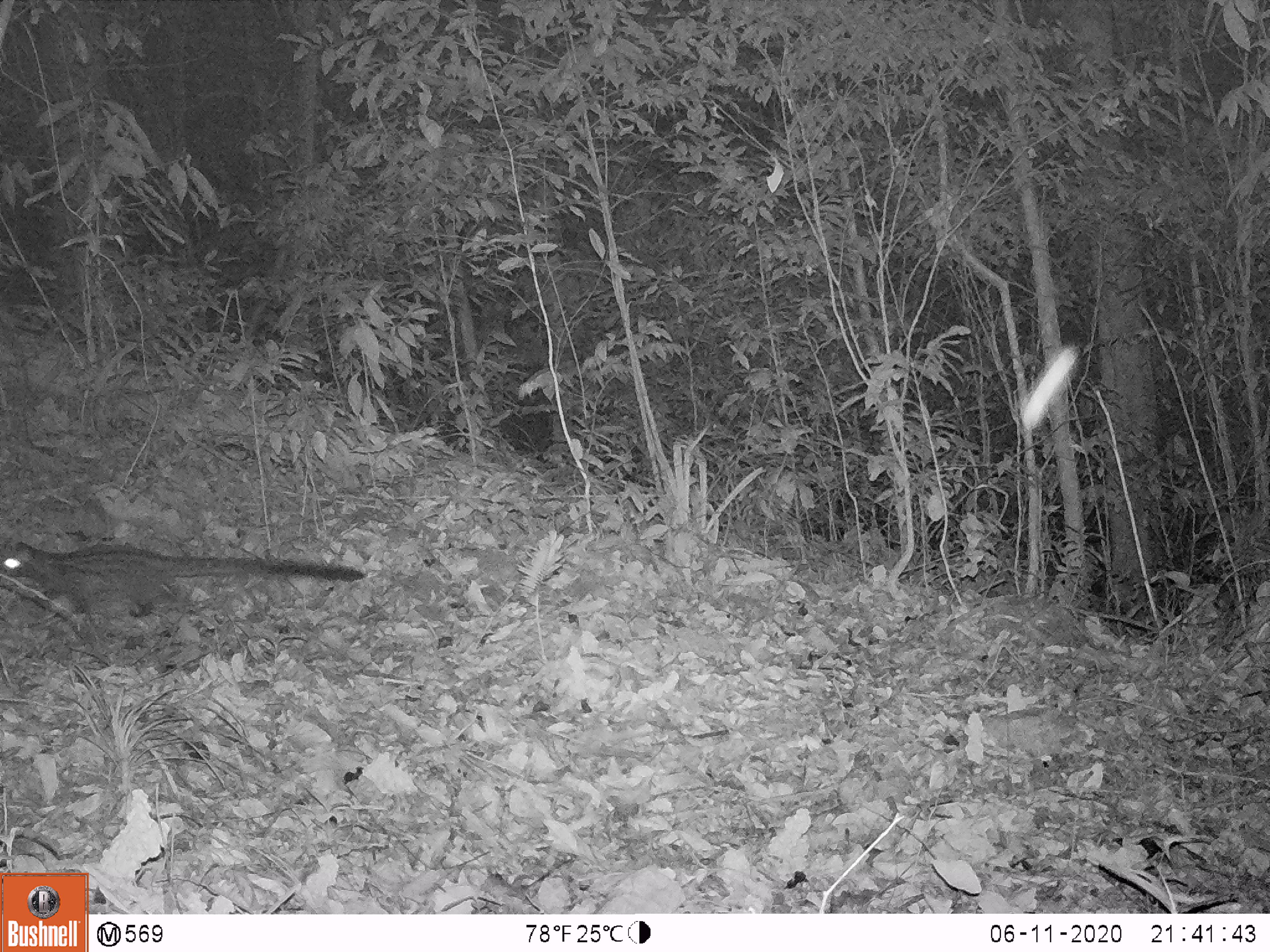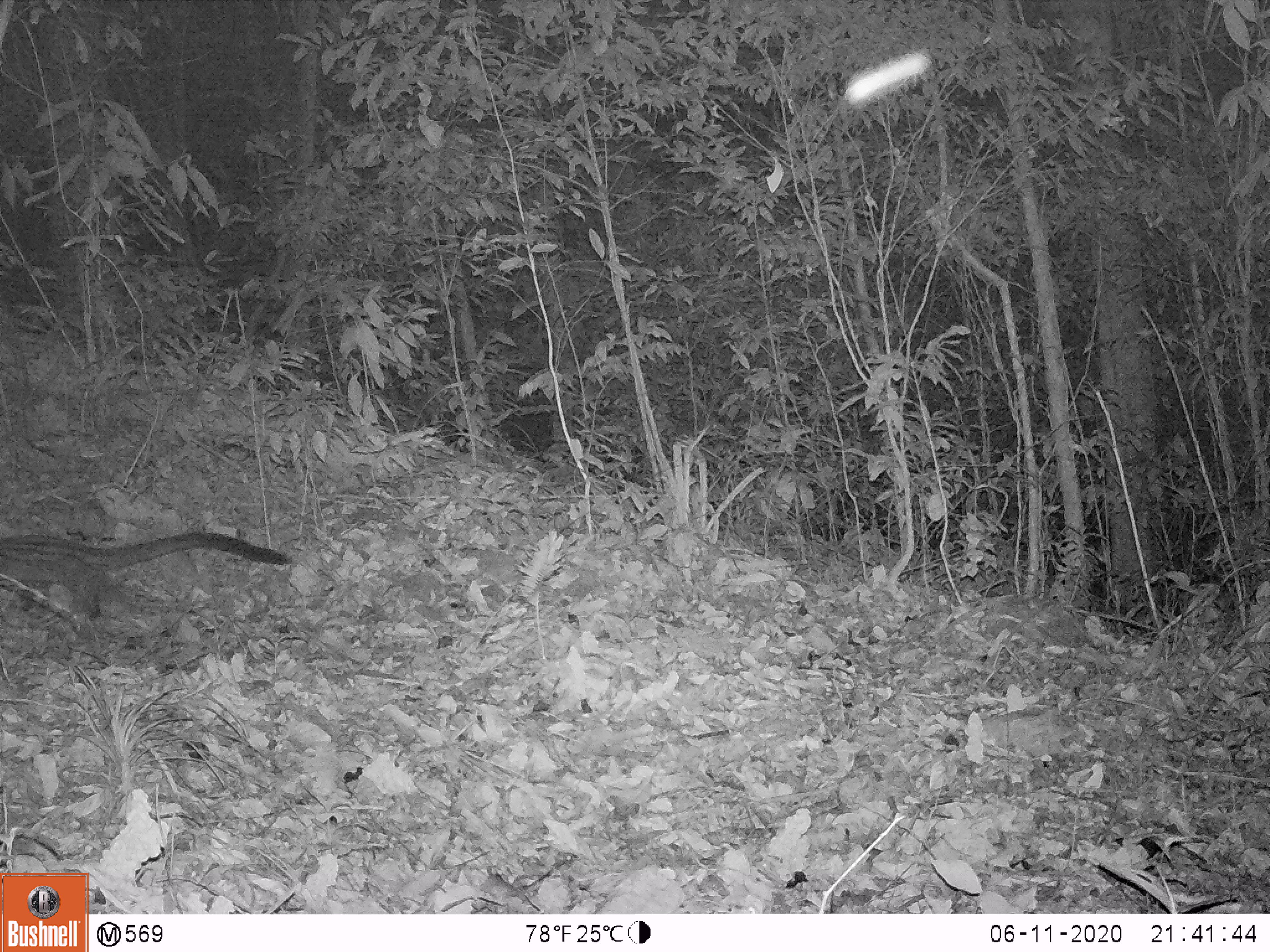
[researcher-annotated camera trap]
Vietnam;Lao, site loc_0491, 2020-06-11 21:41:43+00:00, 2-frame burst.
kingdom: Animalia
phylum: Chordata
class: Mammalia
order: Carnivora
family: Viverridae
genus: Paradoxurus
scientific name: Paradoxurus hermaphroditus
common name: common palm civet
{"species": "common palm civet (Paradoxurus hermaphroditus)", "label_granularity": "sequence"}